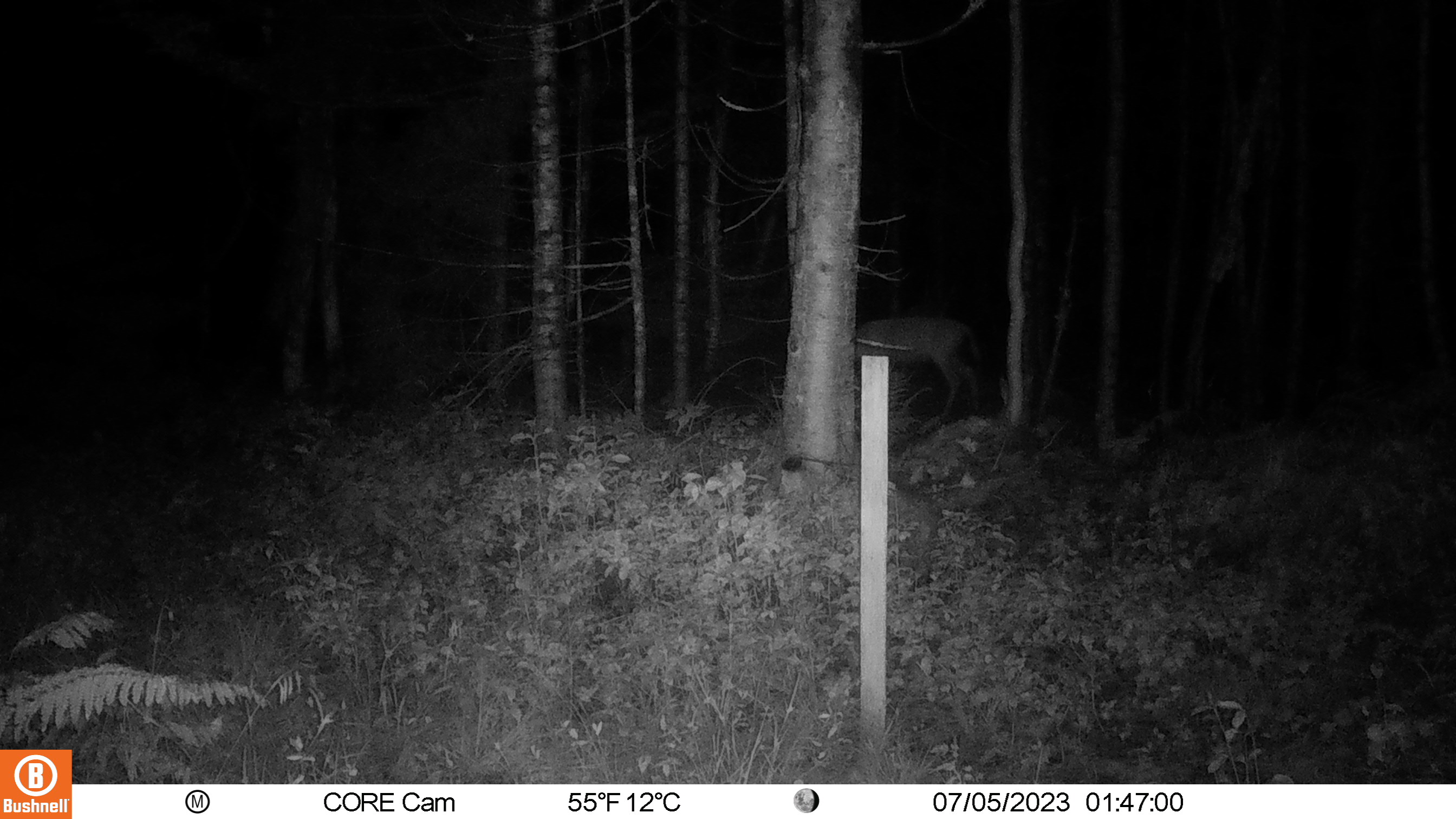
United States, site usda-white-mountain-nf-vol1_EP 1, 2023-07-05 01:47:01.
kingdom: Animalia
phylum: Chordata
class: Mammalia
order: Artiodactyla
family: Cervidae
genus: Odocoileus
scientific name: Odocoileus virginianus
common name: white-tailed deer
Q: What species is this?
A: White-tailed deer (Odocoileus virginianus).